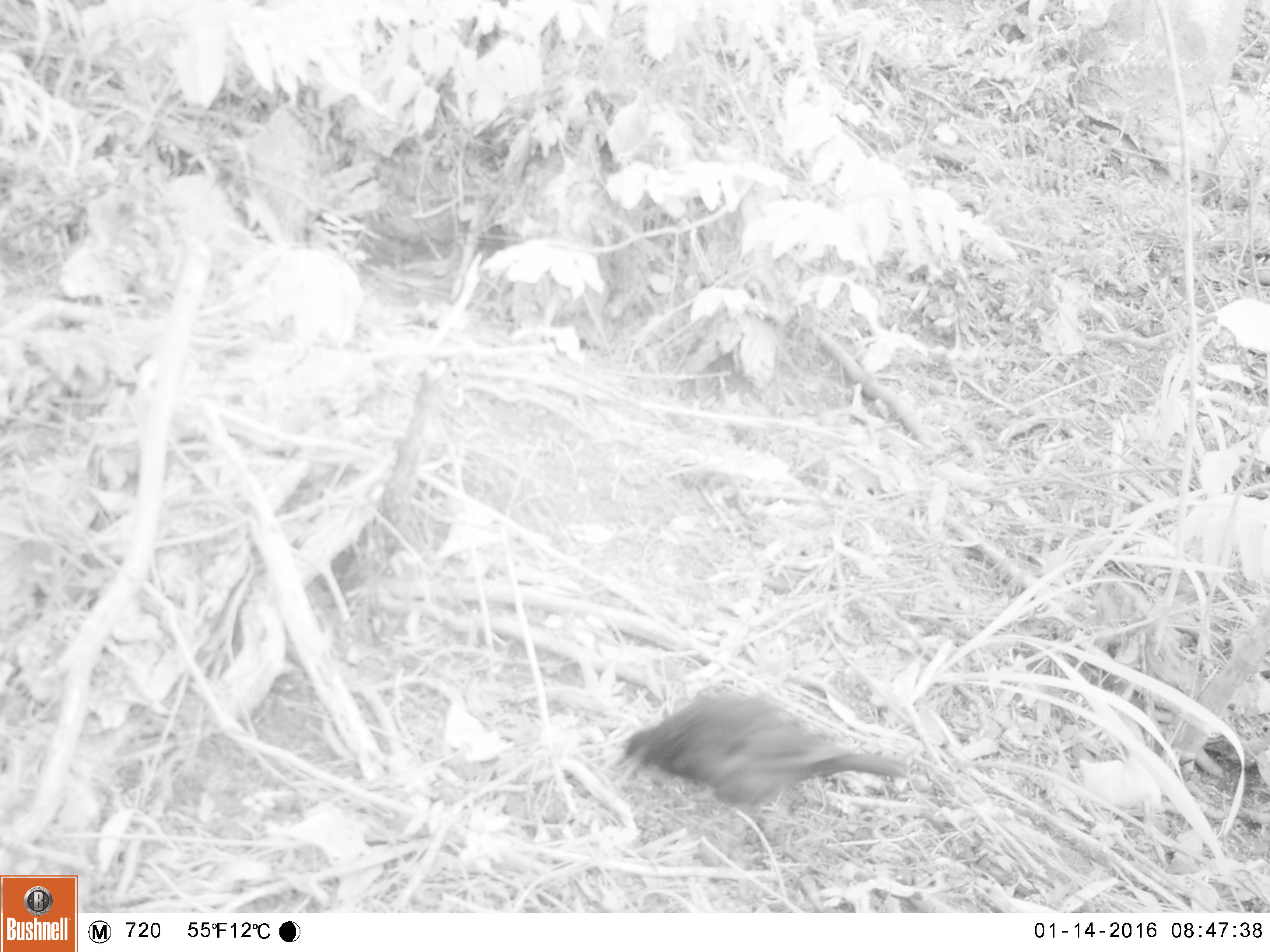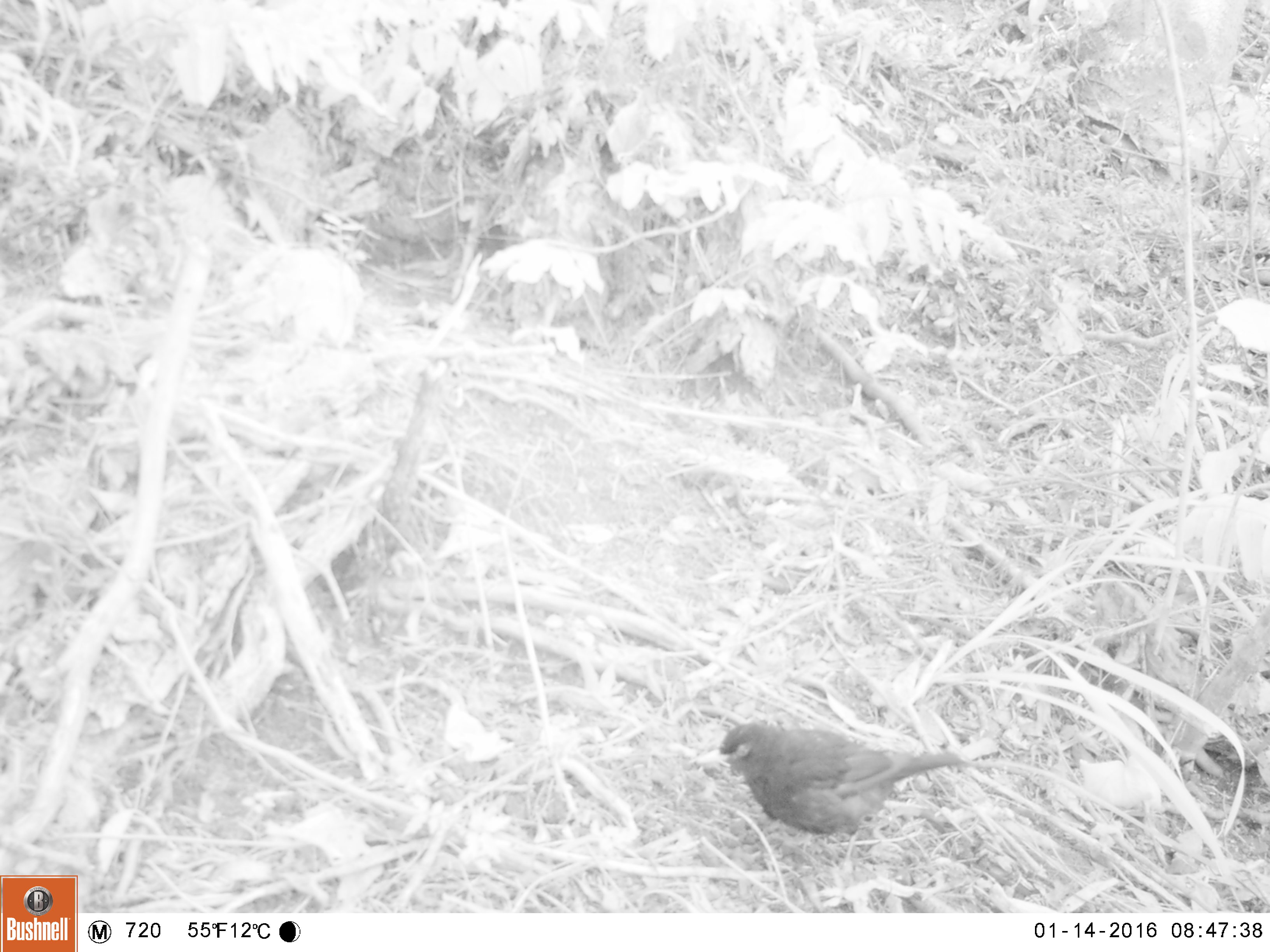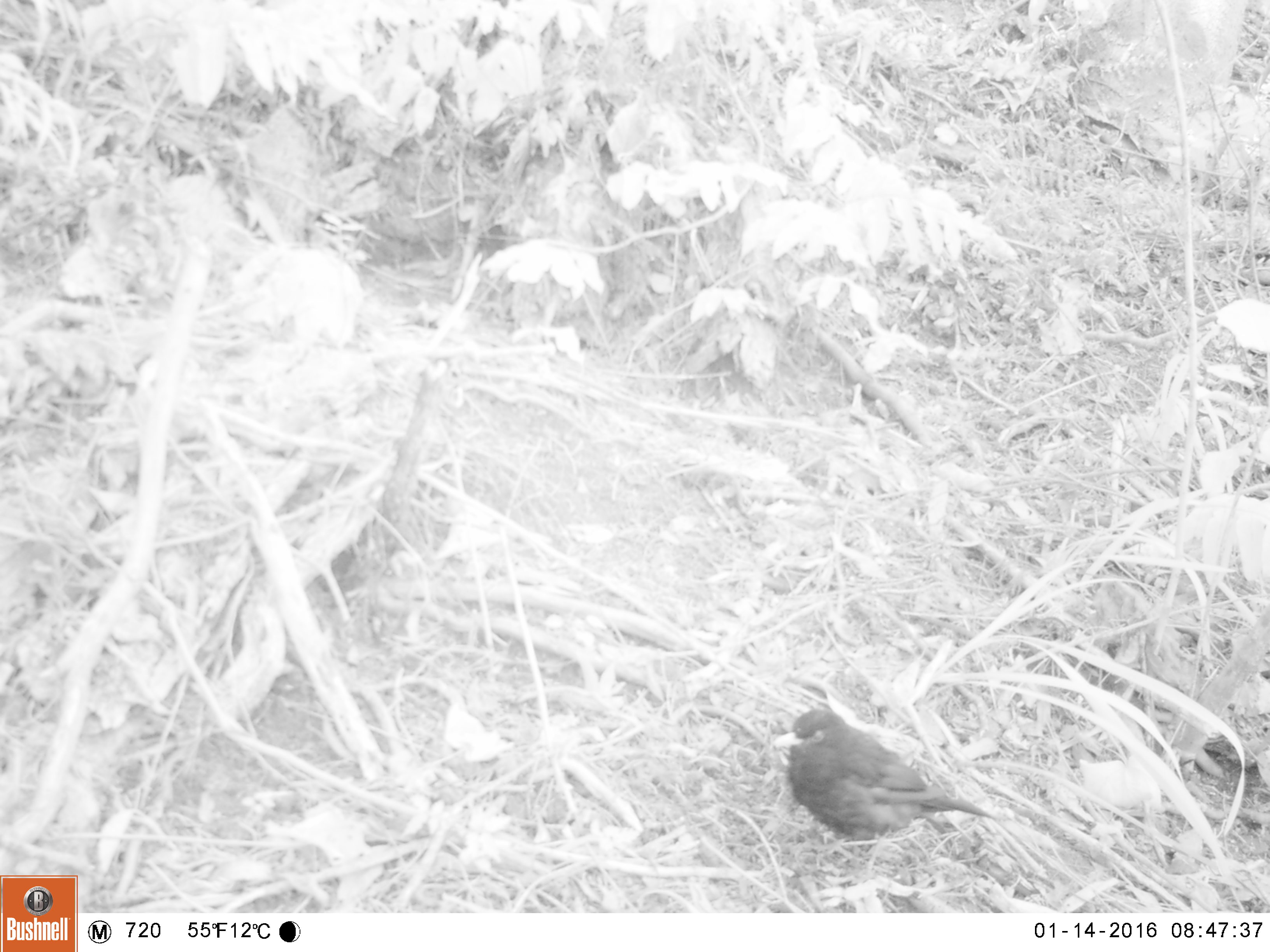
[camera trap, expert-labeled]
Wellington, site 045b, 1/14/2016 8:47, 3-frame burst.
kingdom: Animalia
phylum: Chordata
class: Aves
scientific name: Aves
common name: bird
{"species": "bird (Aves)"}